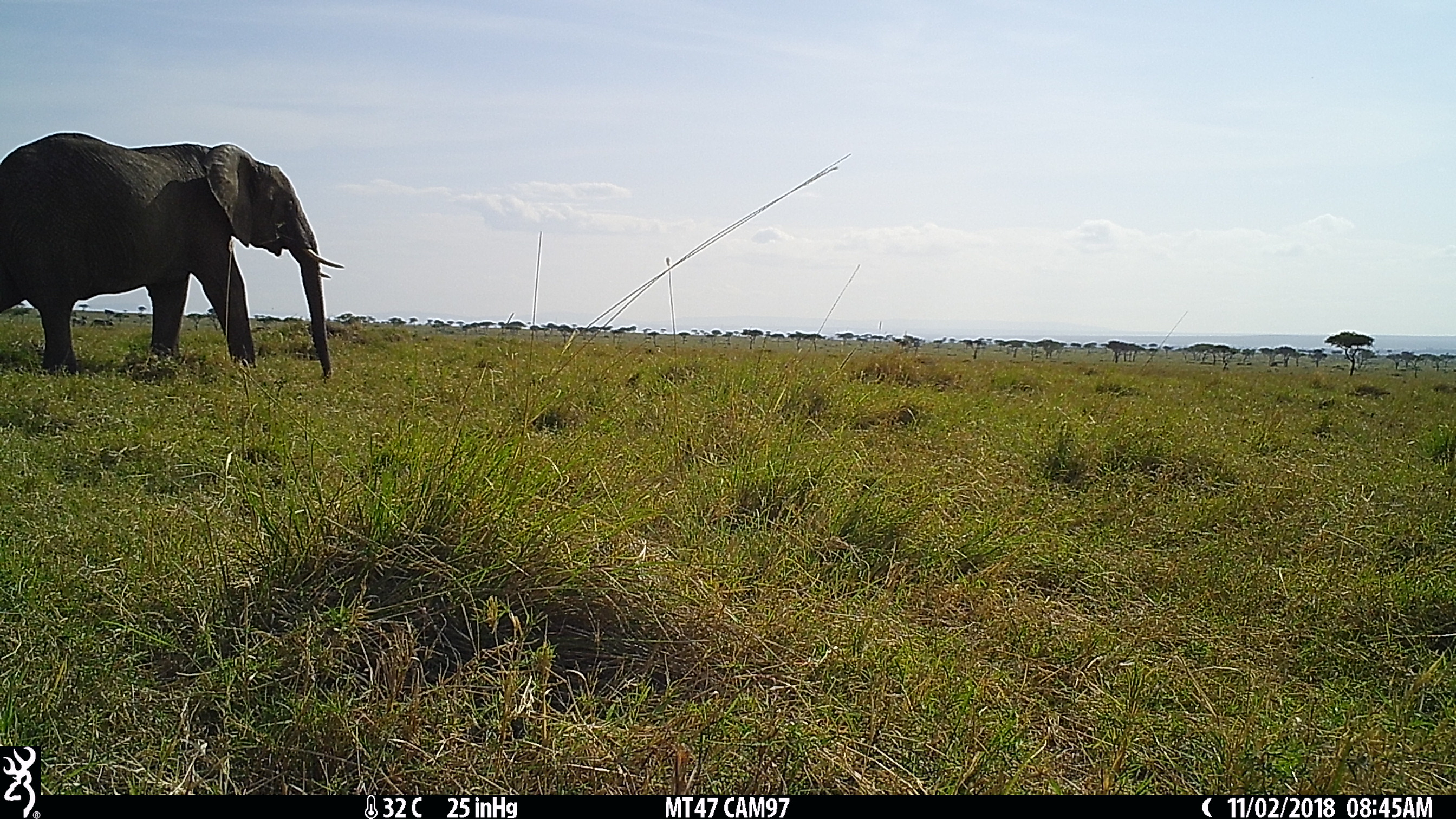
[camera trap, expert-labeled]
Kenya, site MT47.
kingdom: Animalia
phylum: Chordata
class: Mammalia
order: Proboscidea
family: Elephantidae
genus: Loxodonta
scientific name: Loxodonta africana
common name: elephant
Elephant (Loxodonta africana).